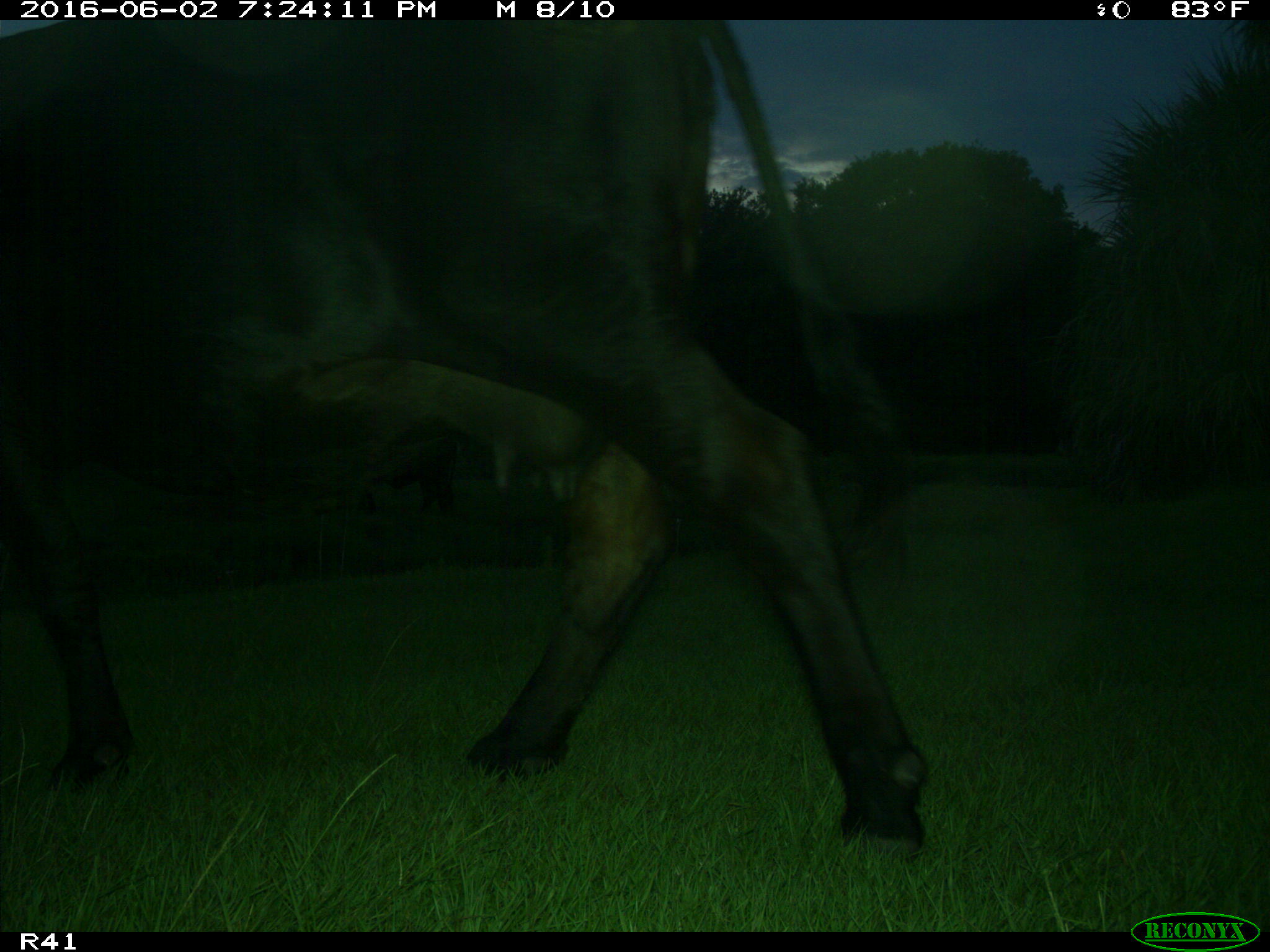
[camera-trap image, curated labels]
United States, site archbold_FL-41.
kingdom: Animalia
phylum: Chordata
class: Mammalia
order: Artiodactyla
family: Bovidae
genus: Bos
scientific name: Bos taurus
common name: domestic cow